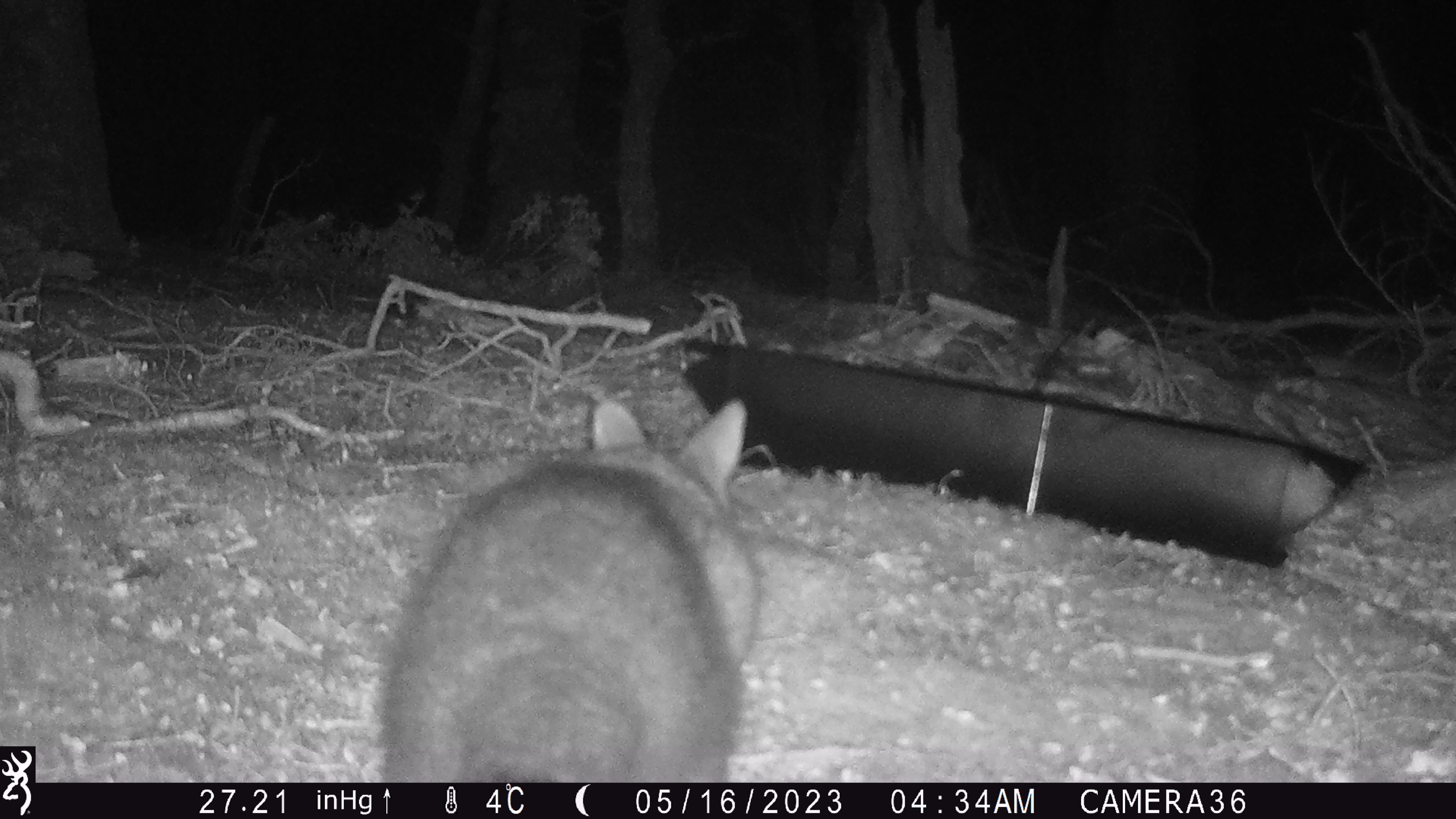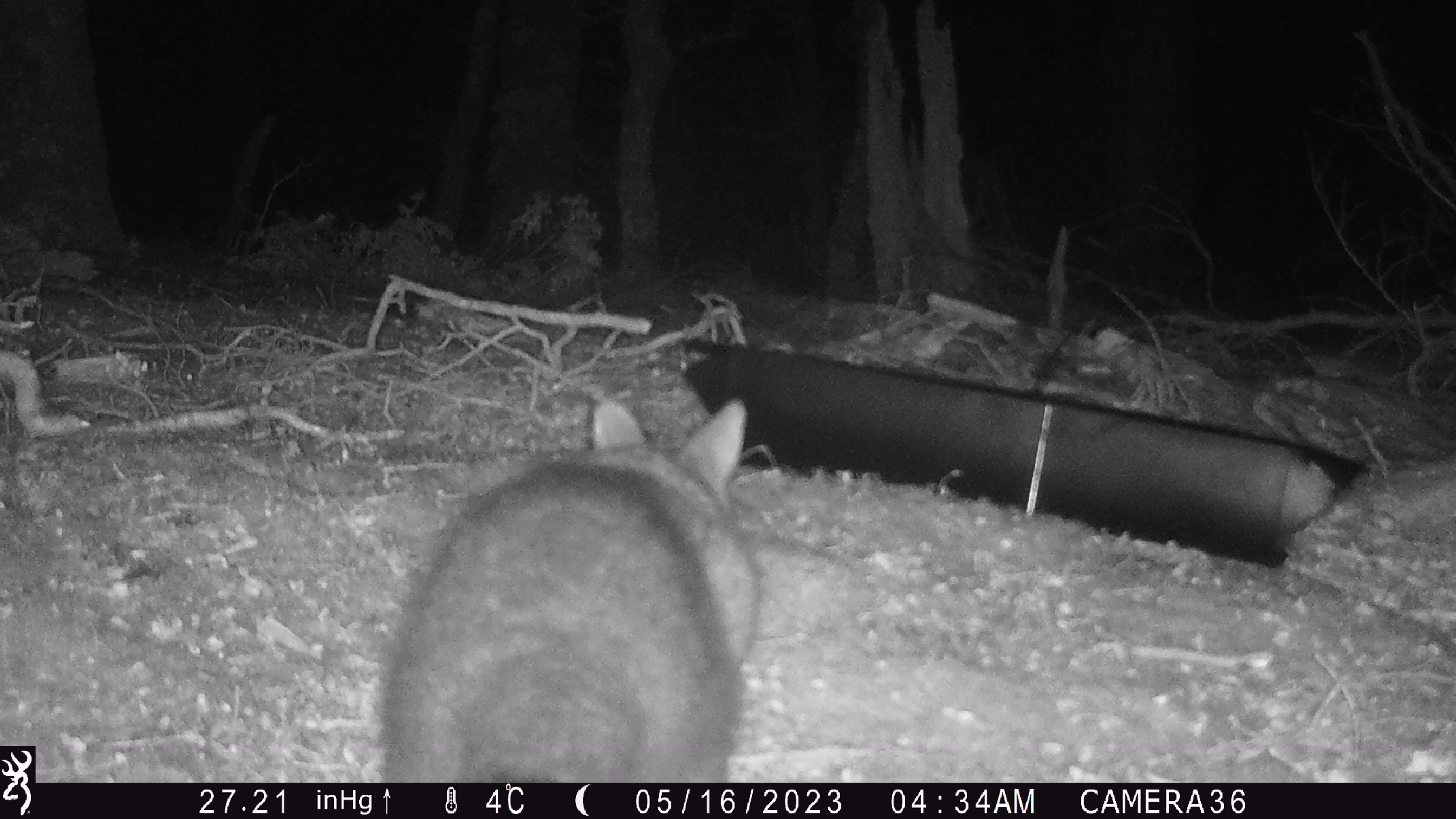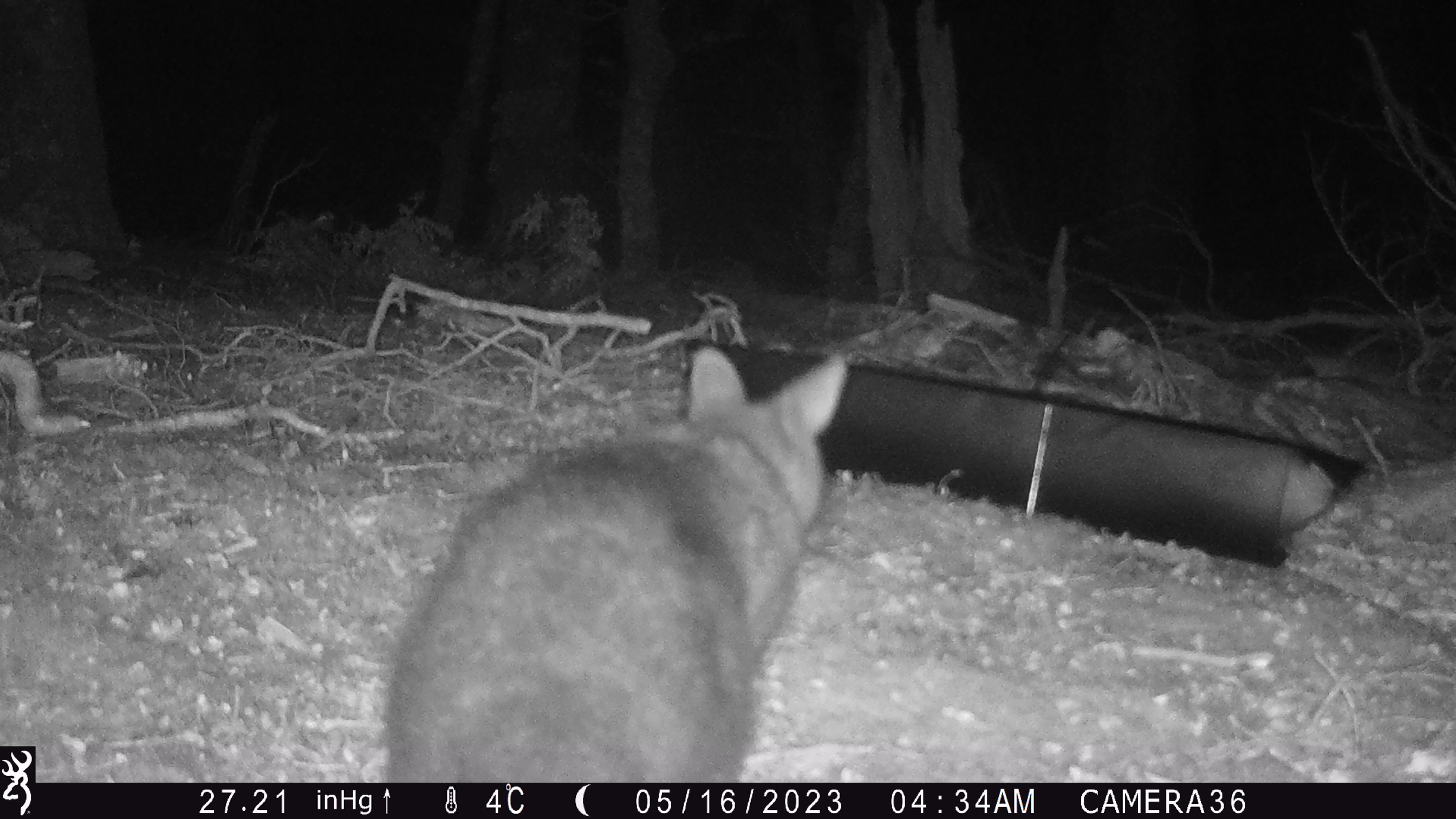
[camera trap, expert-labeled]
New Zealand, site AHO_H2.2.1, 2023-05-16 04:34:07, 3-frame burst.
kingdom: Animalia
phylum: Chordata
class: Mammalia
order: Diprotodontia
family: Phalangeridae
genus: Trichosurus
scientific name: Trichosurus vulpecula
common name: common brushtail possum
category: possum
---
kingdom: Animalia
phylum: Chordata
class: Mammalia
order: Carnivora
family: Mustelidae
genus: Mustela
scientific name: Mustela erminea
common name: stoat